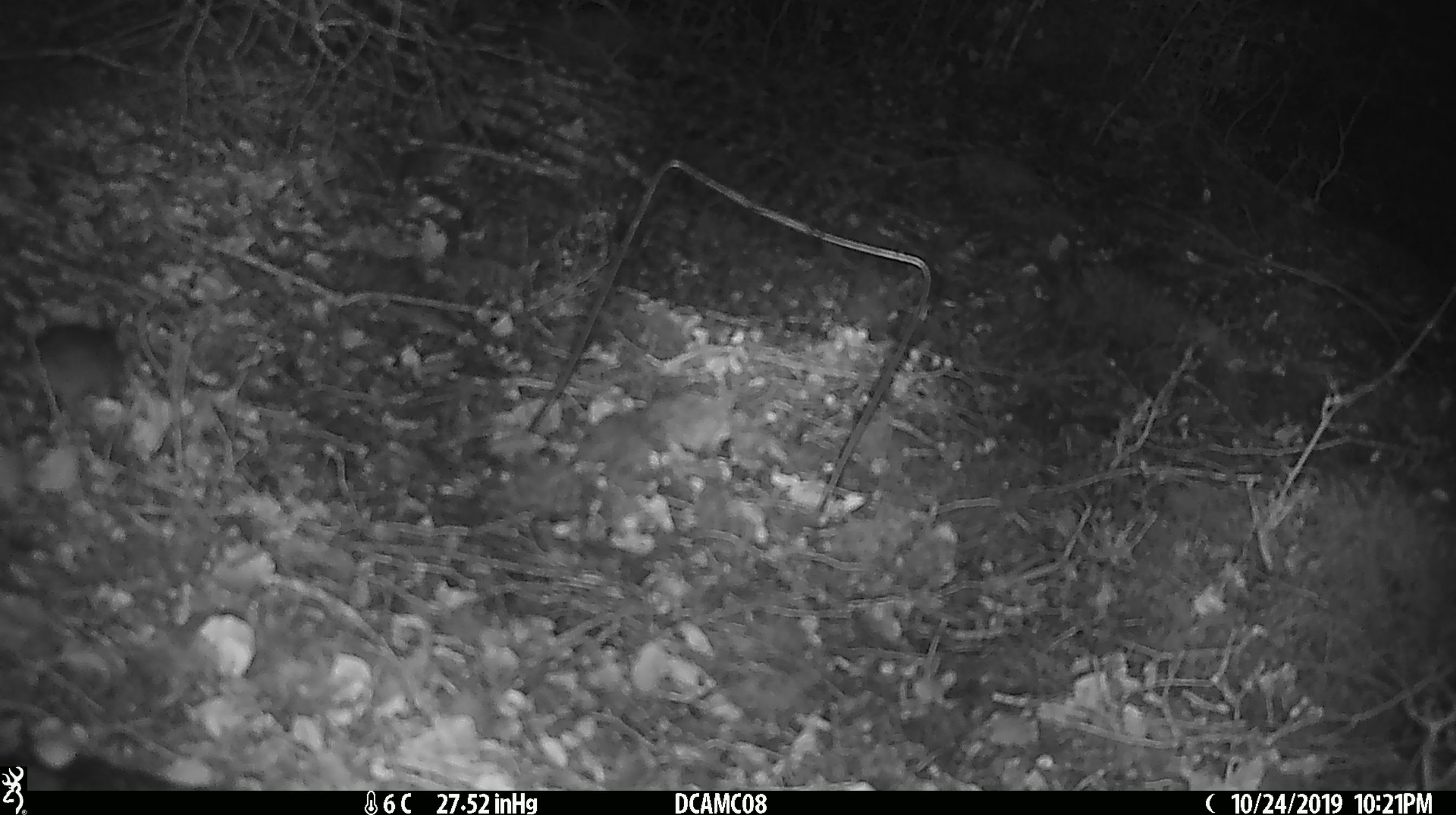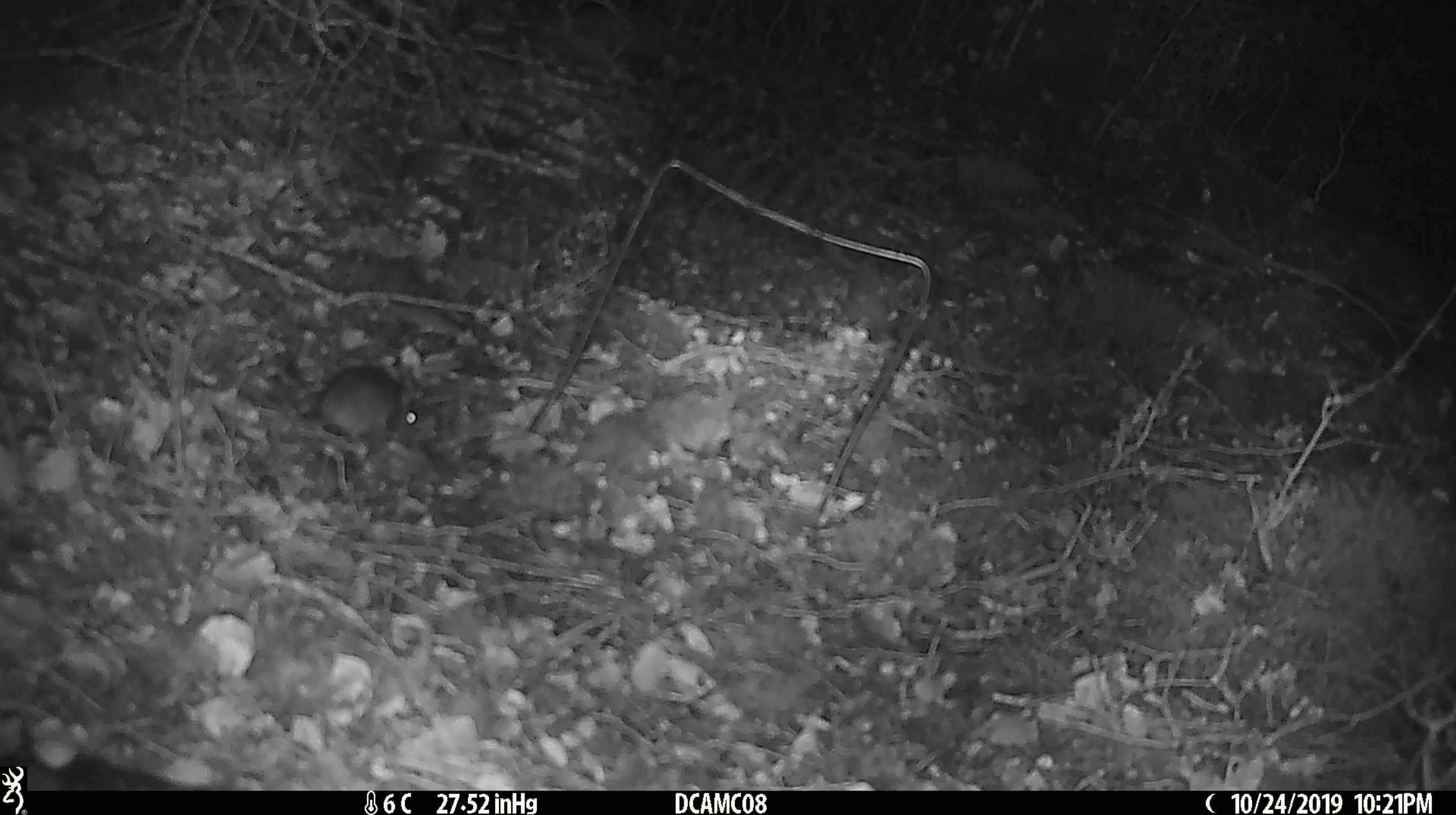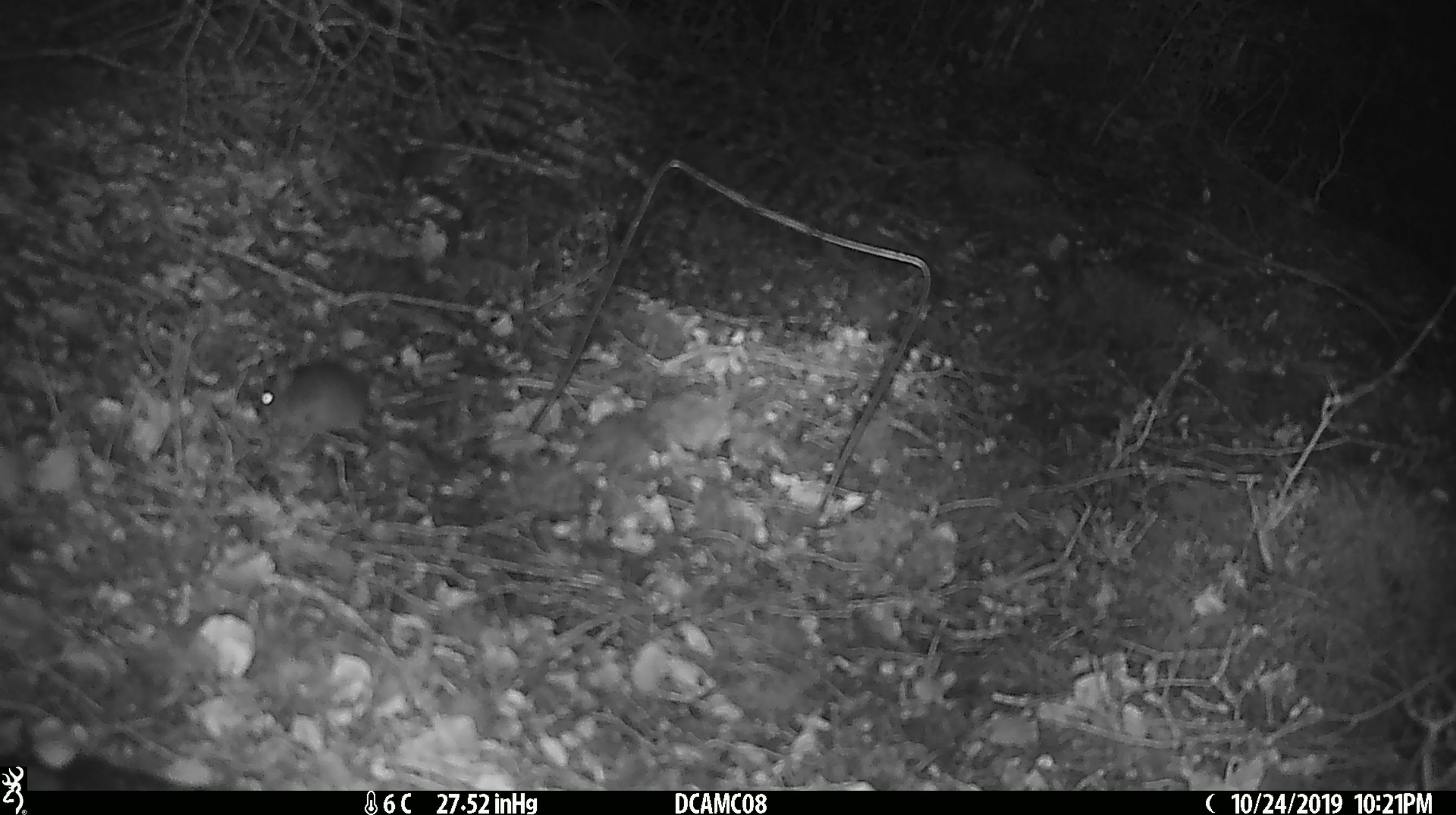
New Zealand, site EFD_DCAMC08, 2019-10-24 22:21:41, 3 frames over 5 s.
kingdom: Animalia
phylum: Chordata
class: Mammalia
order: Rodentia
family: Muridae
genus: Mus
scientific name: Mus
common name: mouse